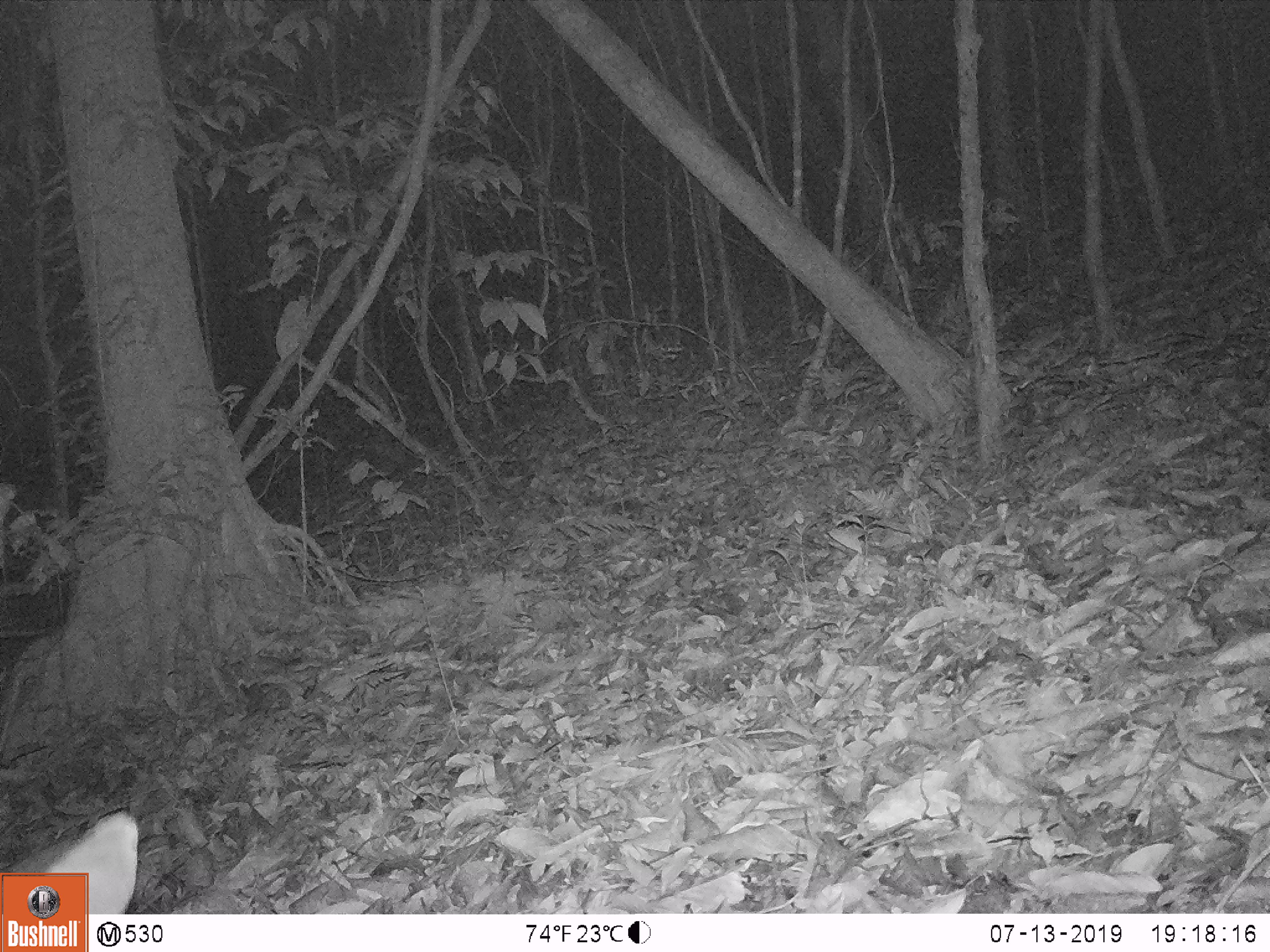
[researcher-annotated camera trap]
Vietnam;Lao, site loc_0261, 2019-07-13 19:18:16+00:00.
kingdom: Animalia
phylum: Chordata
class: Mammalia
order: Artiodactyla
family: Cervidae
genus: Rusa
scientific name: Rusa unicolor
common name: sambar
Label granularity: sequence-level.